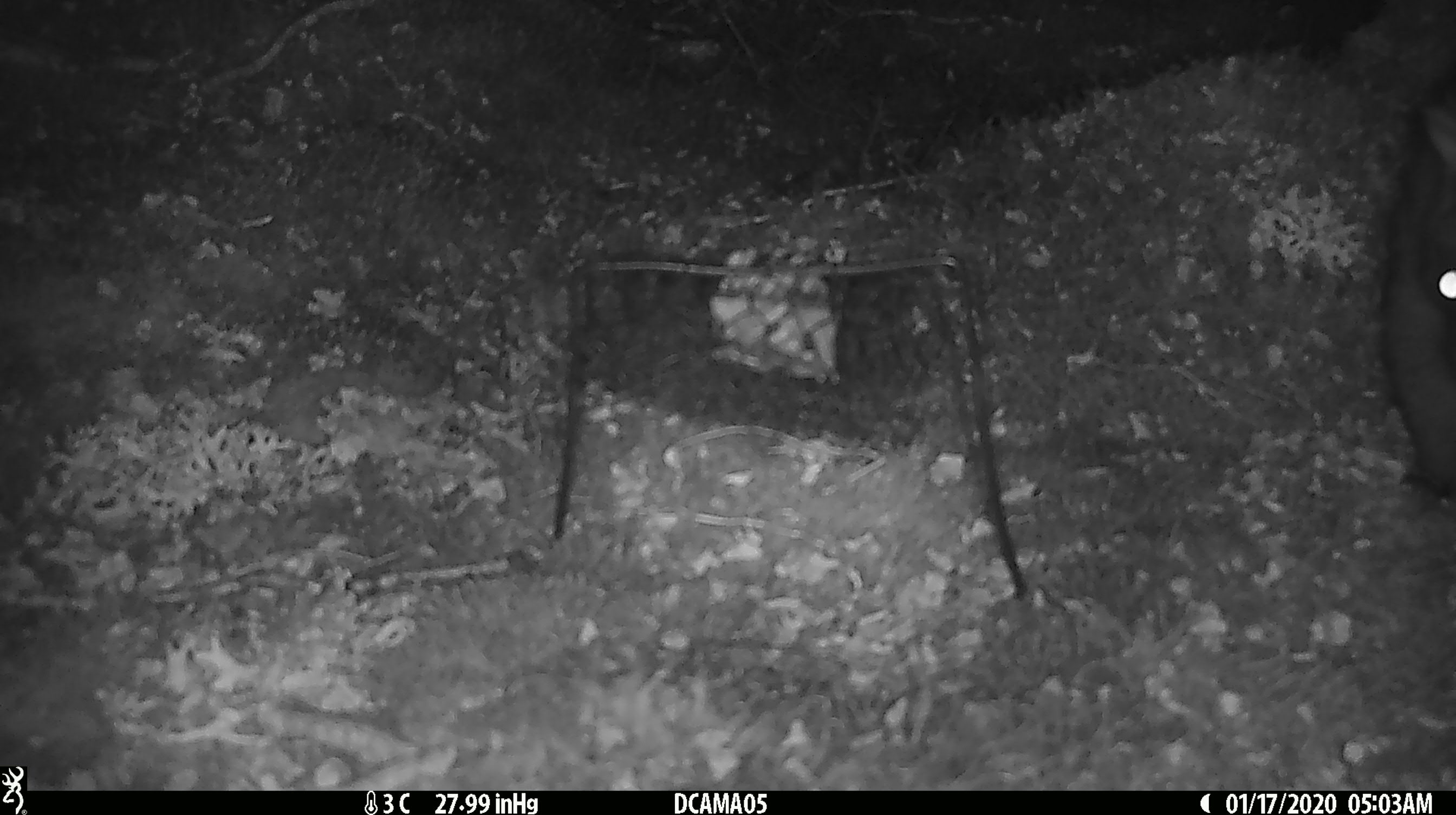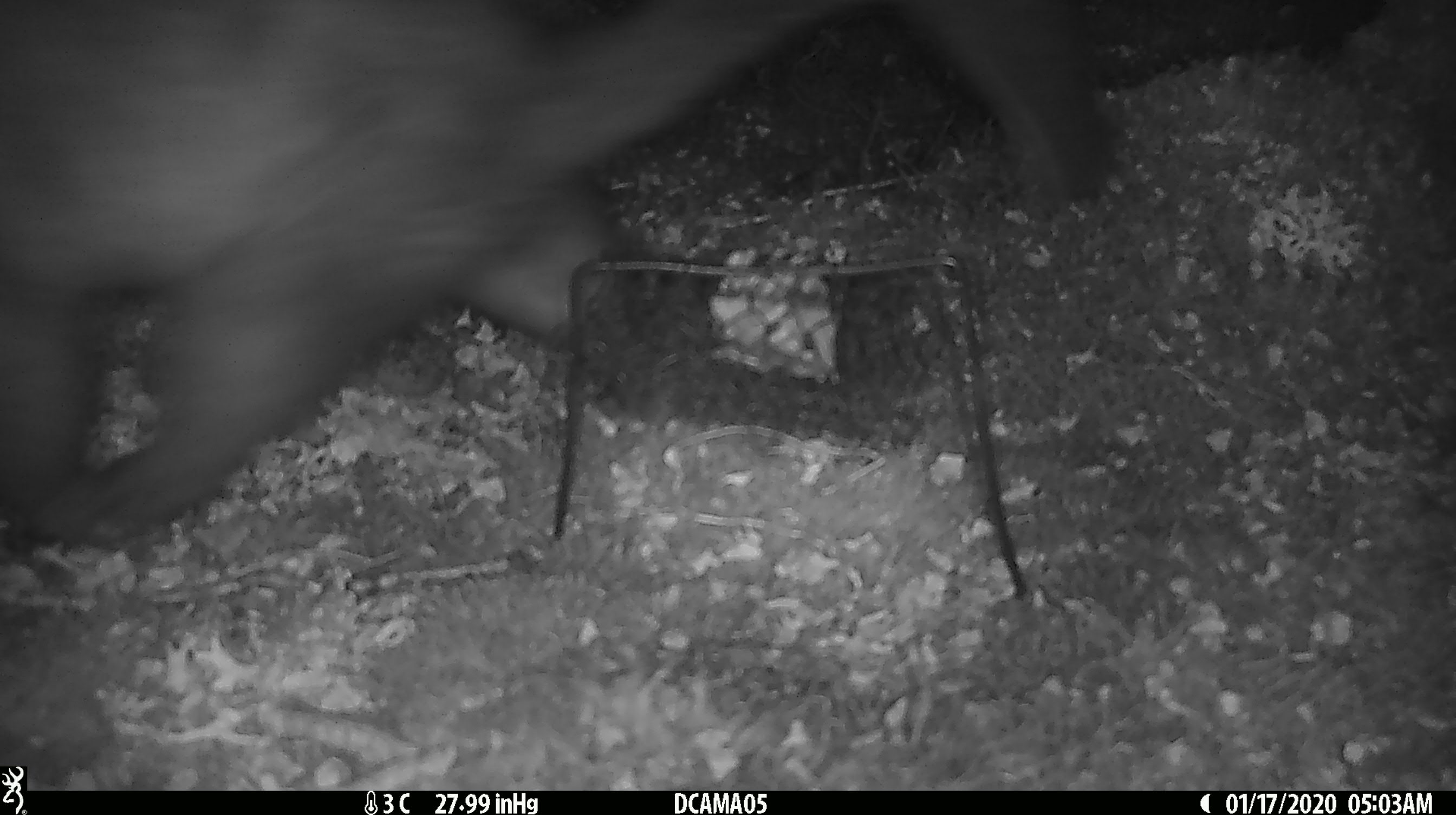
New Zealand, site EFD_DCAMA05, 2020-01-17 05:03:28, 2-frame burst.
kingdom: Animalia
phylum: Chordata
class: Mammalia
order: Diprotodontia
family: Phalangeridae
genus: Trichosurus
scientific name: Trichosurus vulpecula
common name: common brushtail possum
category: possum